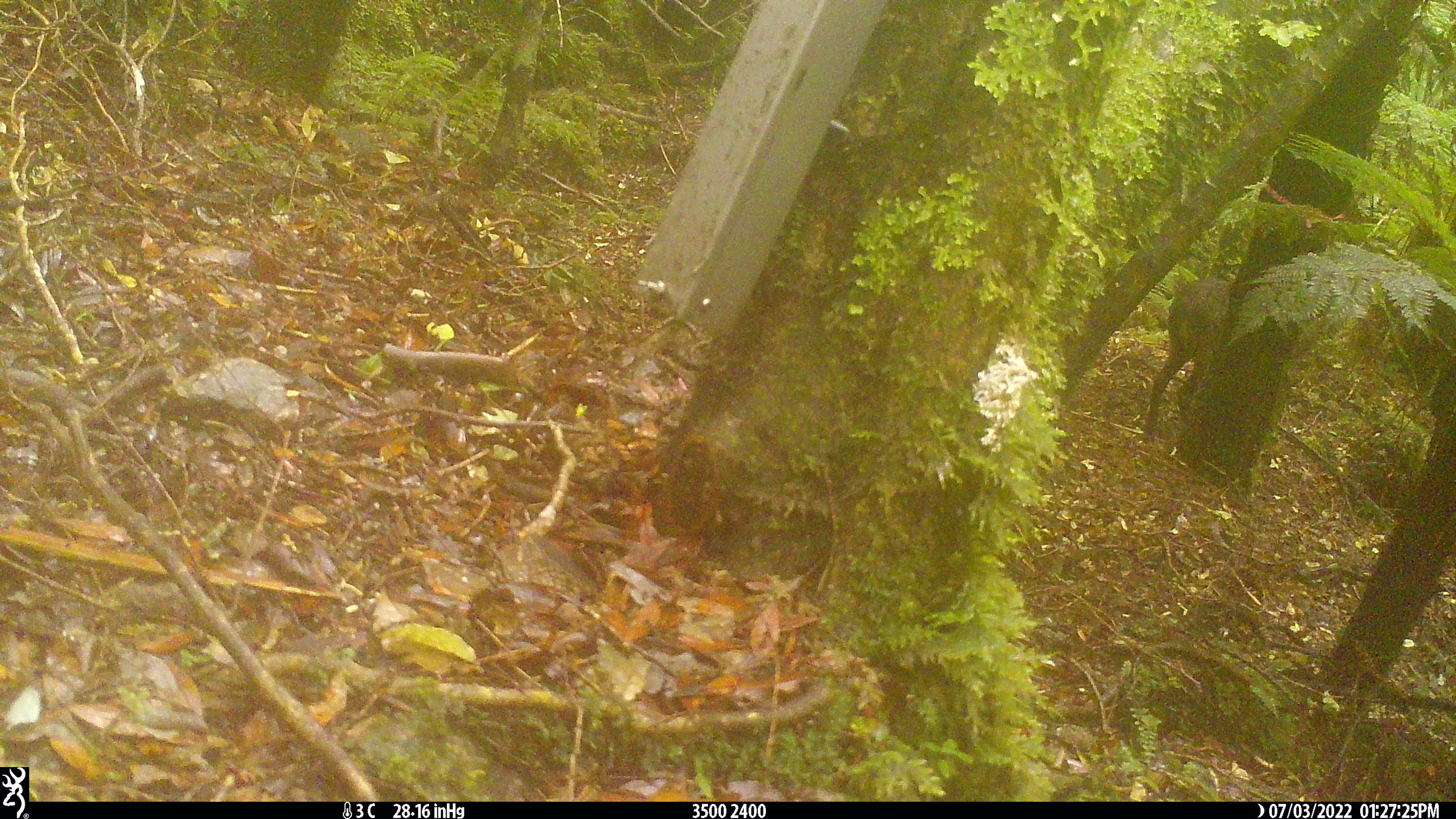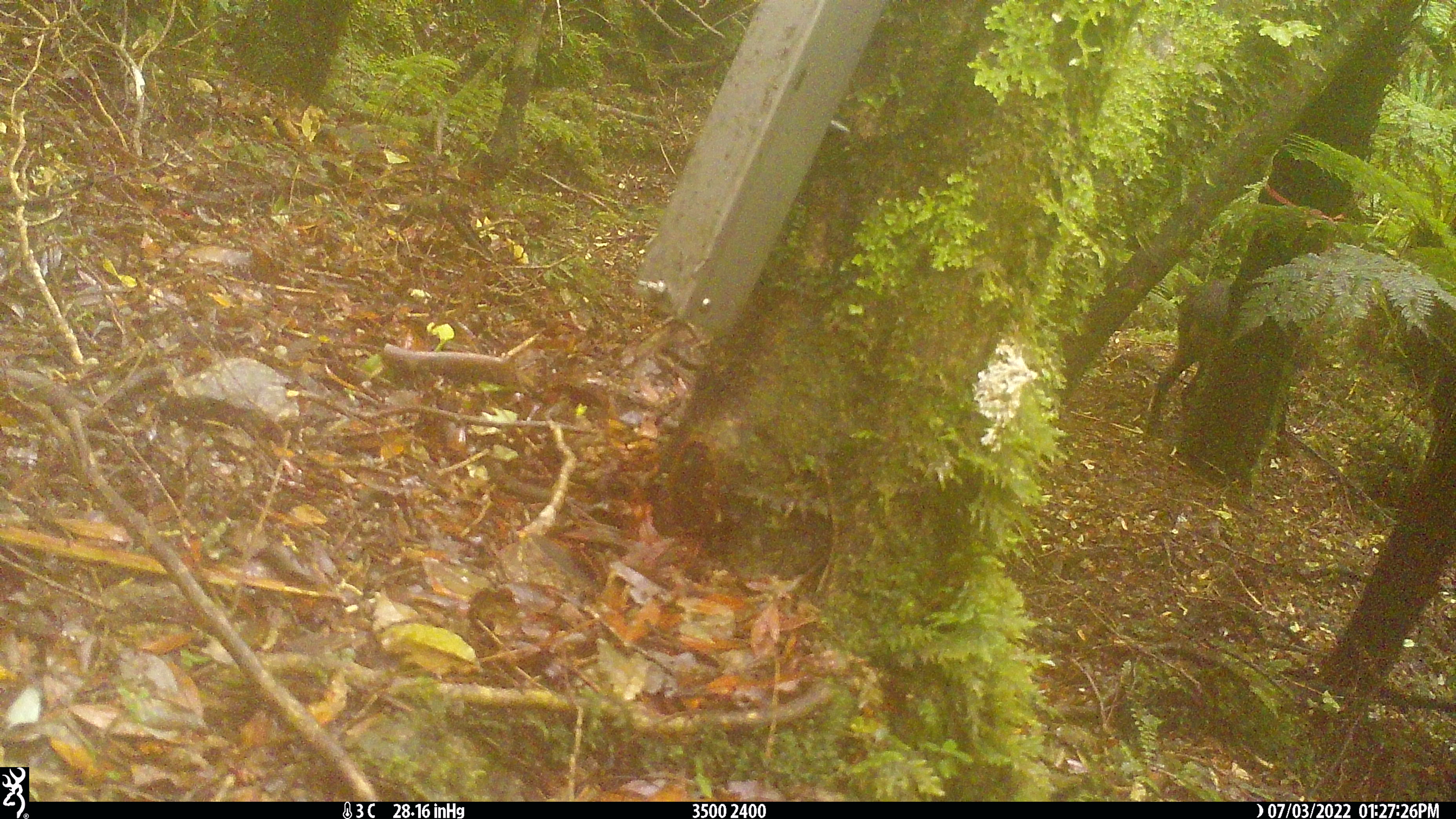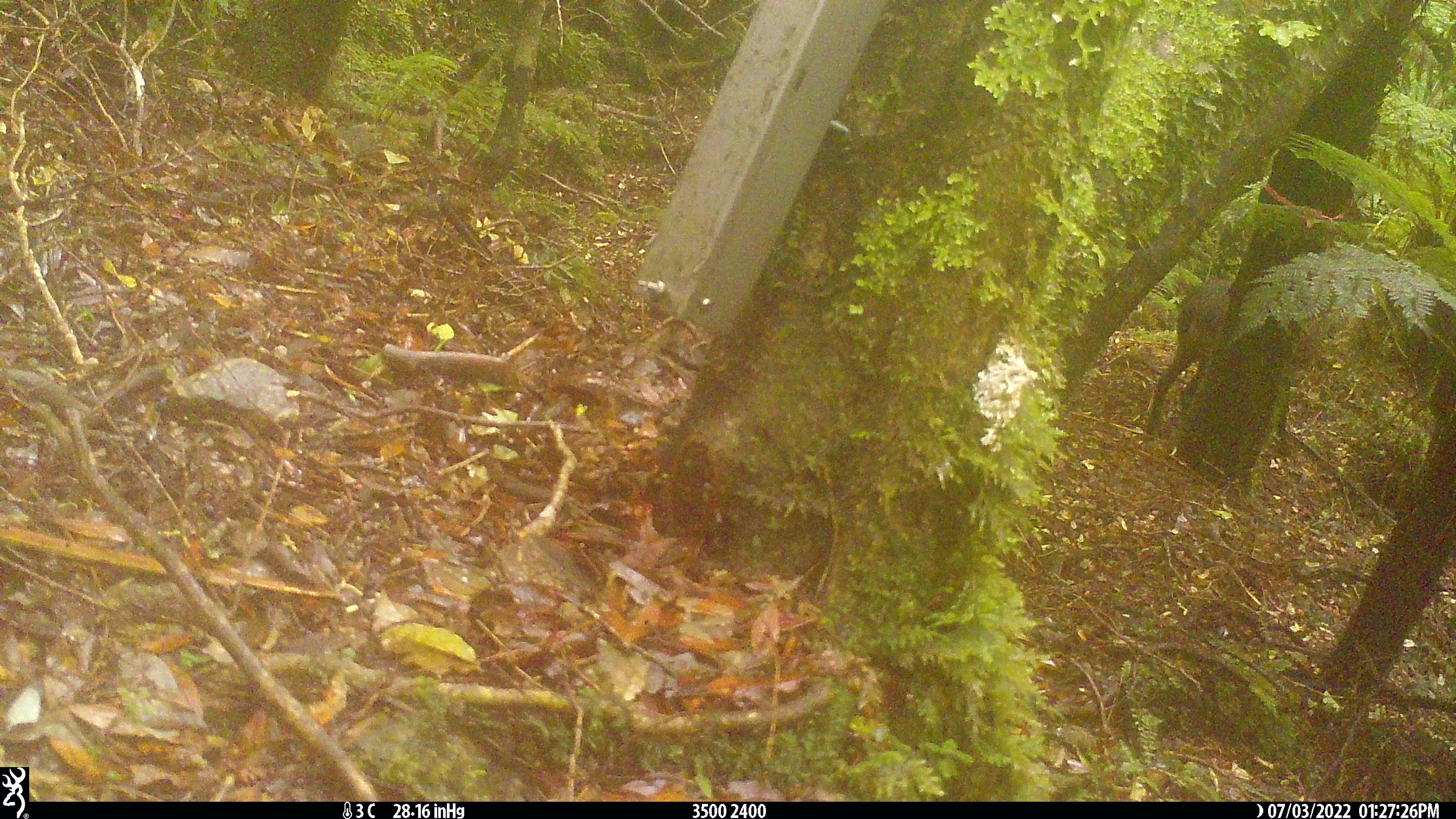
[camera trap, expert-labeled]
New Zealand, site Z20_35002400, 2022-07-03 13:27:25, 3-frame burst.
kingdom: Animalia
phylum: Chordata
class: Mammalia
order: Artiodactyla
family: Bovidae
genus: Rupicapra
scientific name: Rupicapra rupicapra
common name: alpine chamois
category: chamois